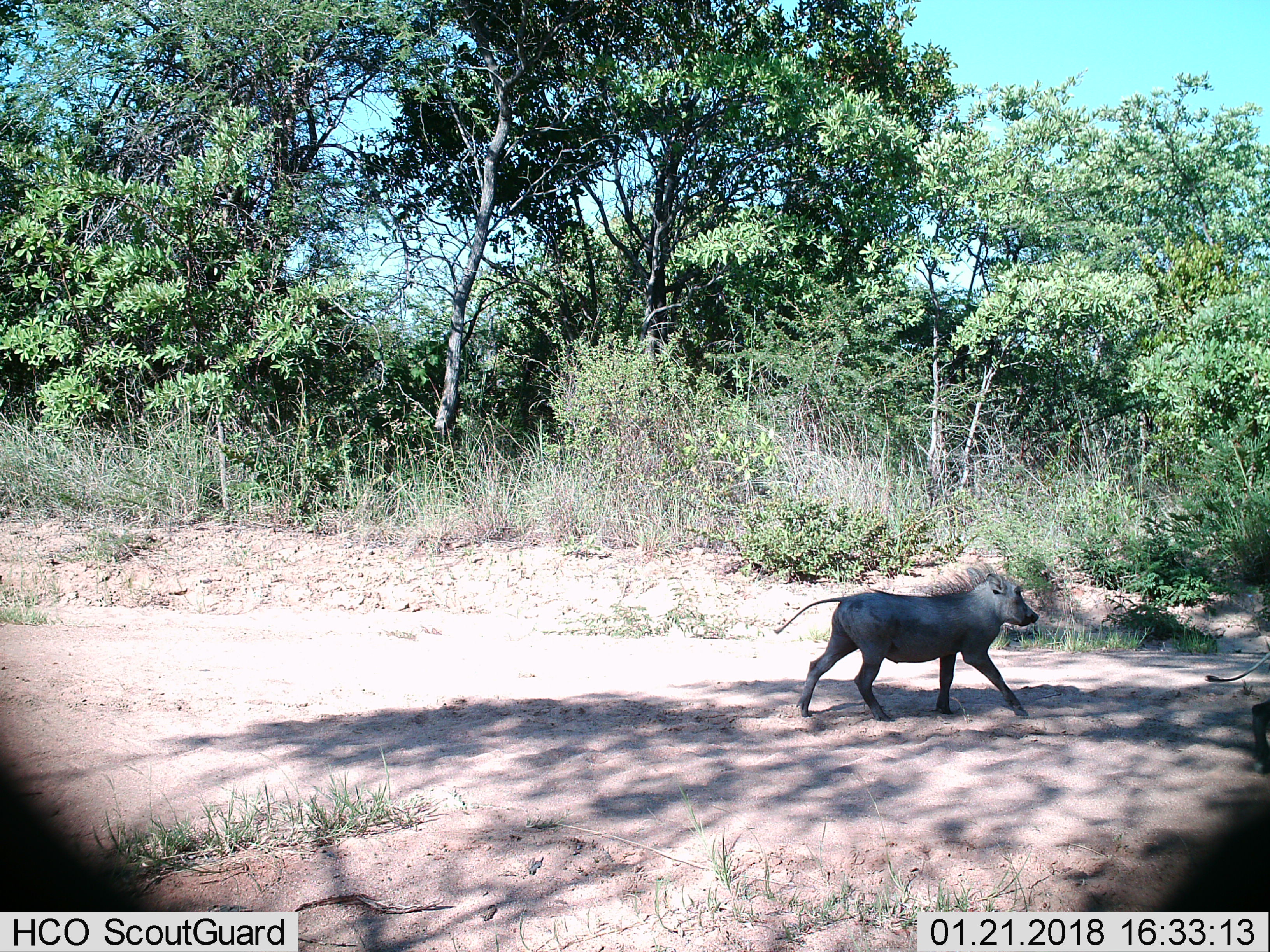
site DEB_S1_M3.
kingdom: Animalia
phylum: Chordata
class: Mammalia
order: Artiodactyla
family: Suidae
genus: Phacochoerus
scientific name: Phacochoerus africanus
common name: warthog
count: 2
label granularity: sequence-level